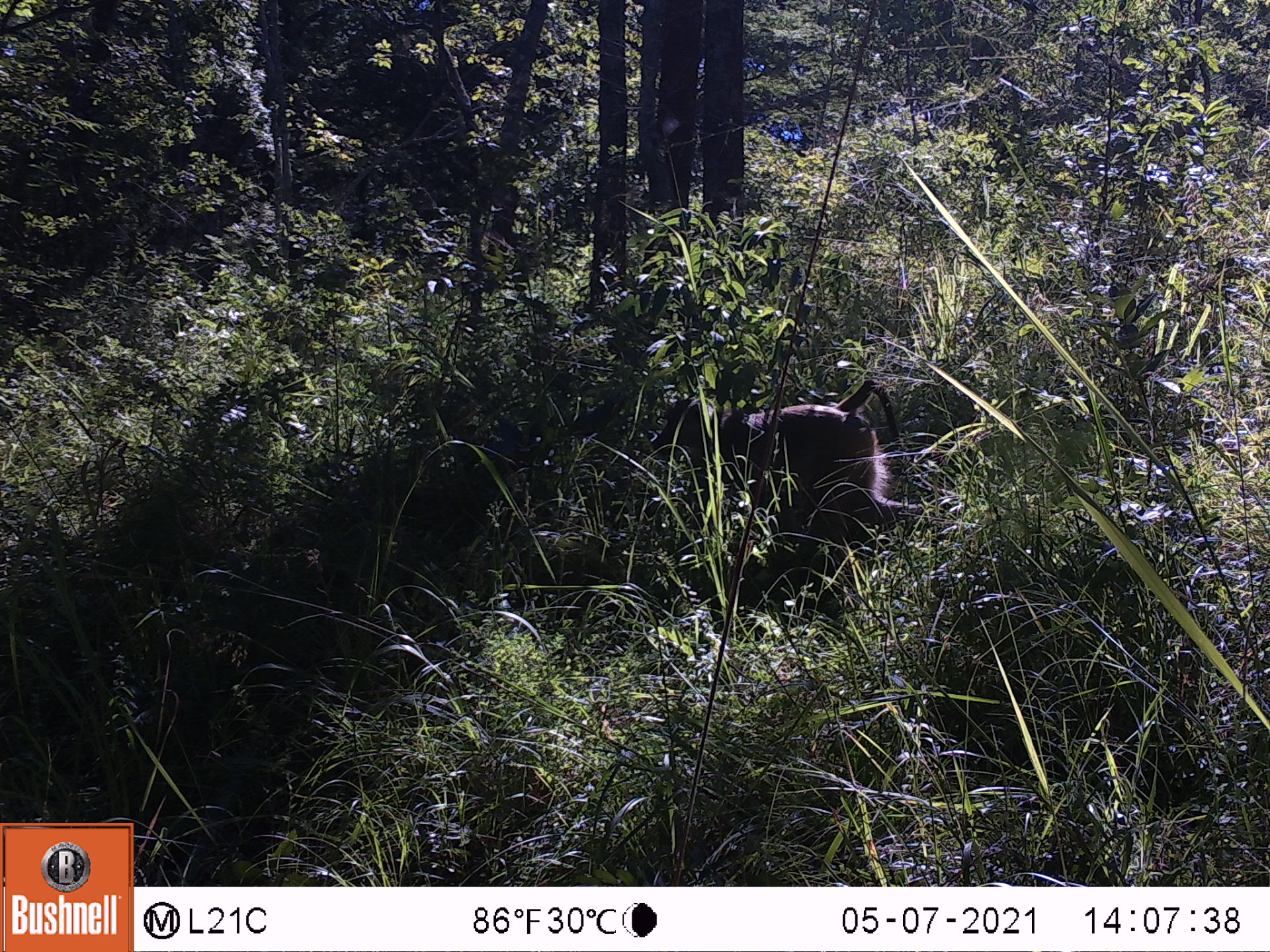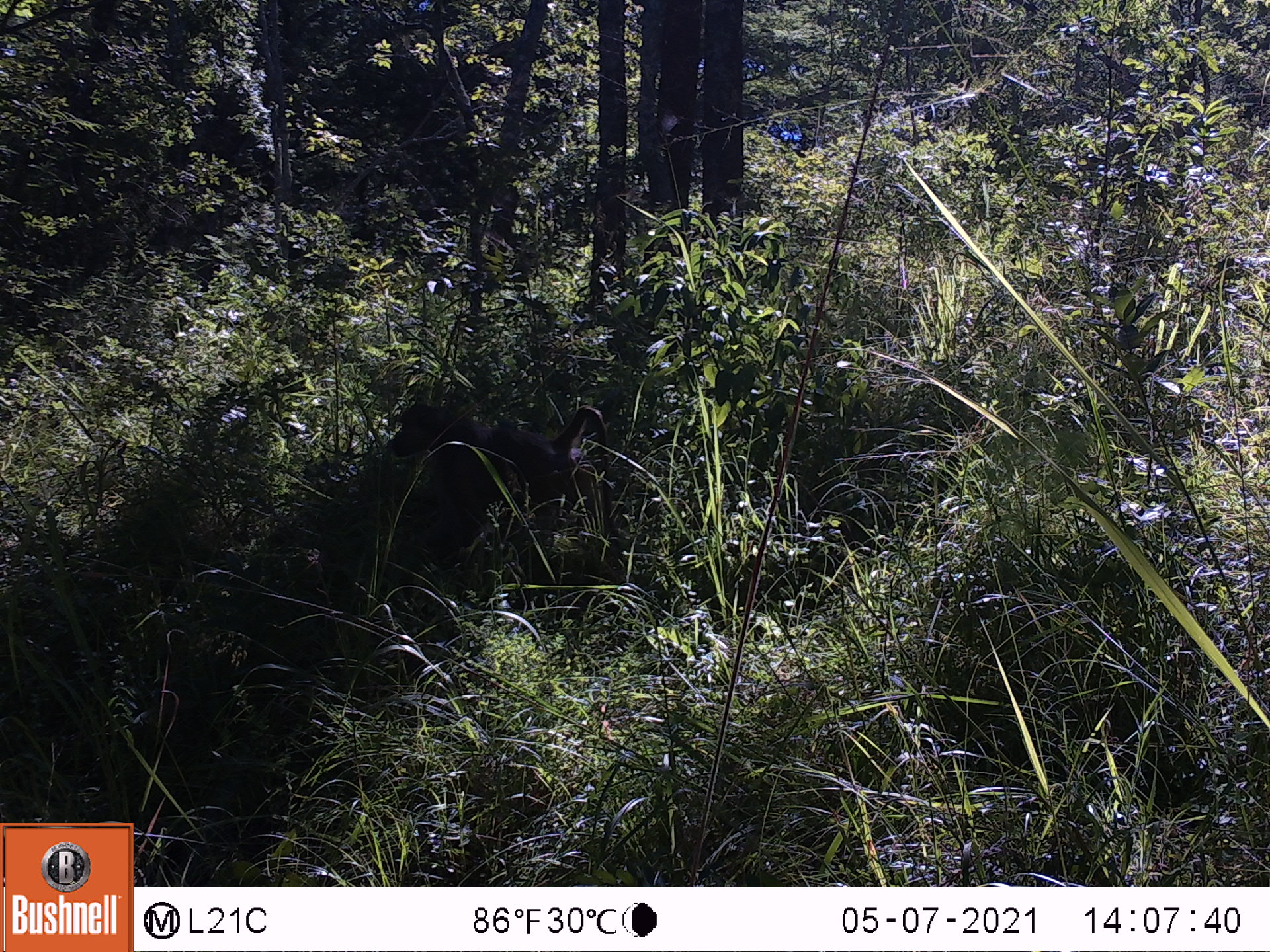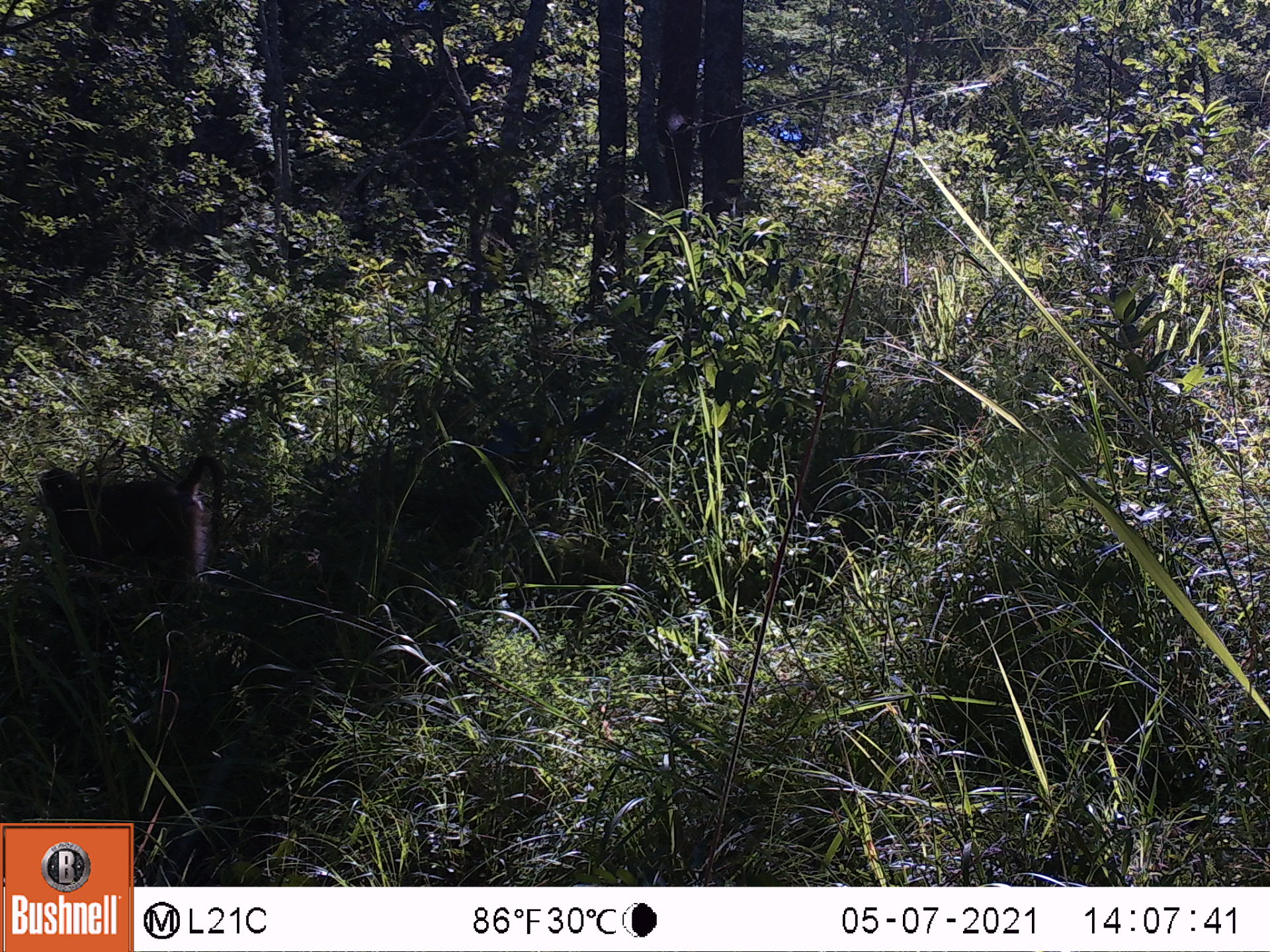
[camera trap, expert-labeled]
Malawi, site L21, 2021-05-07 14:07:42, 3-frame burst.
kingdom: Animalia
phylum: Chordata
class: Mammalia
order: Primates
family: Cercopithecidae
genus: Papio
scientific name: Papio cynocephalus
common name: yellow baboon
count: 1